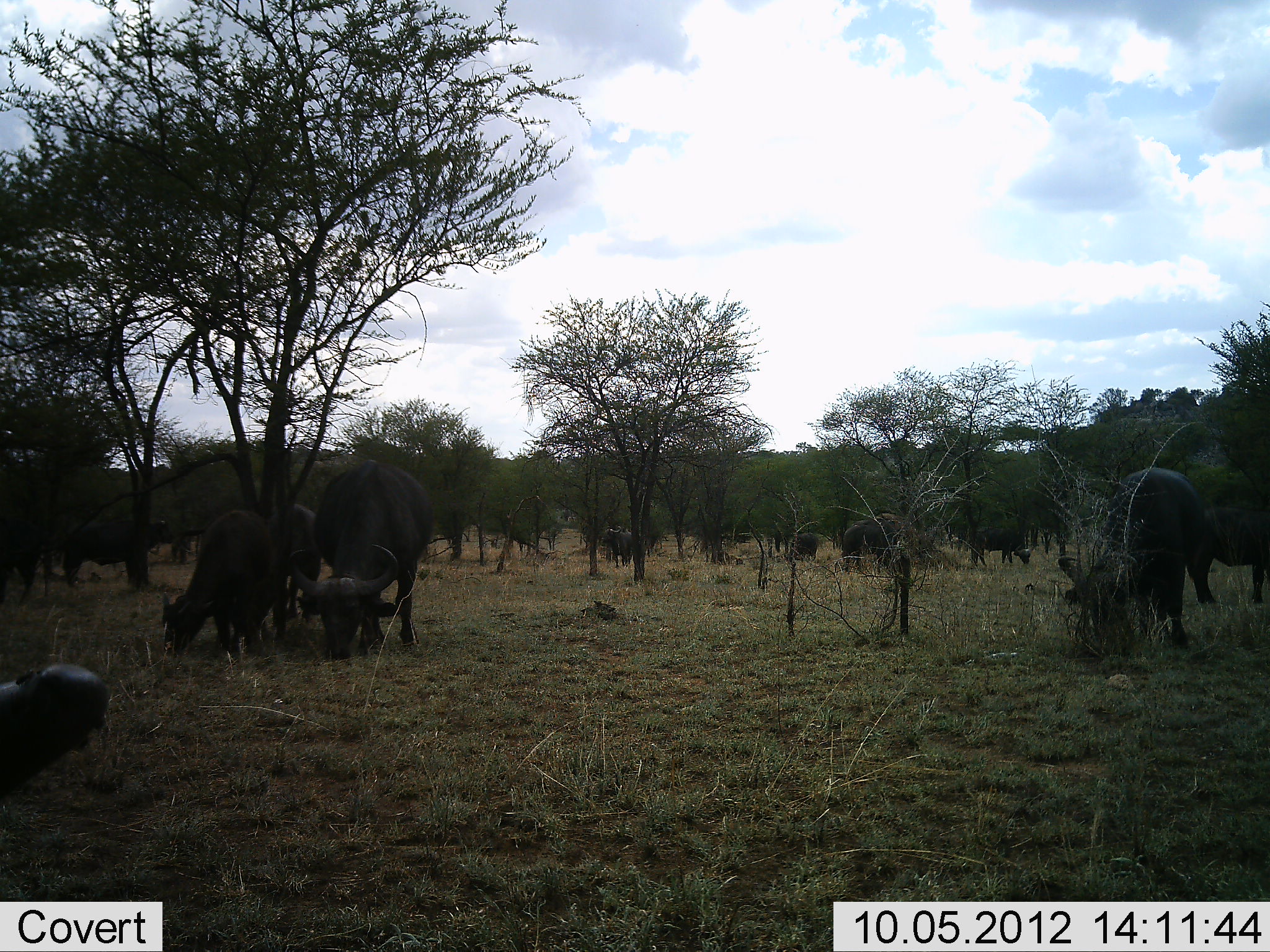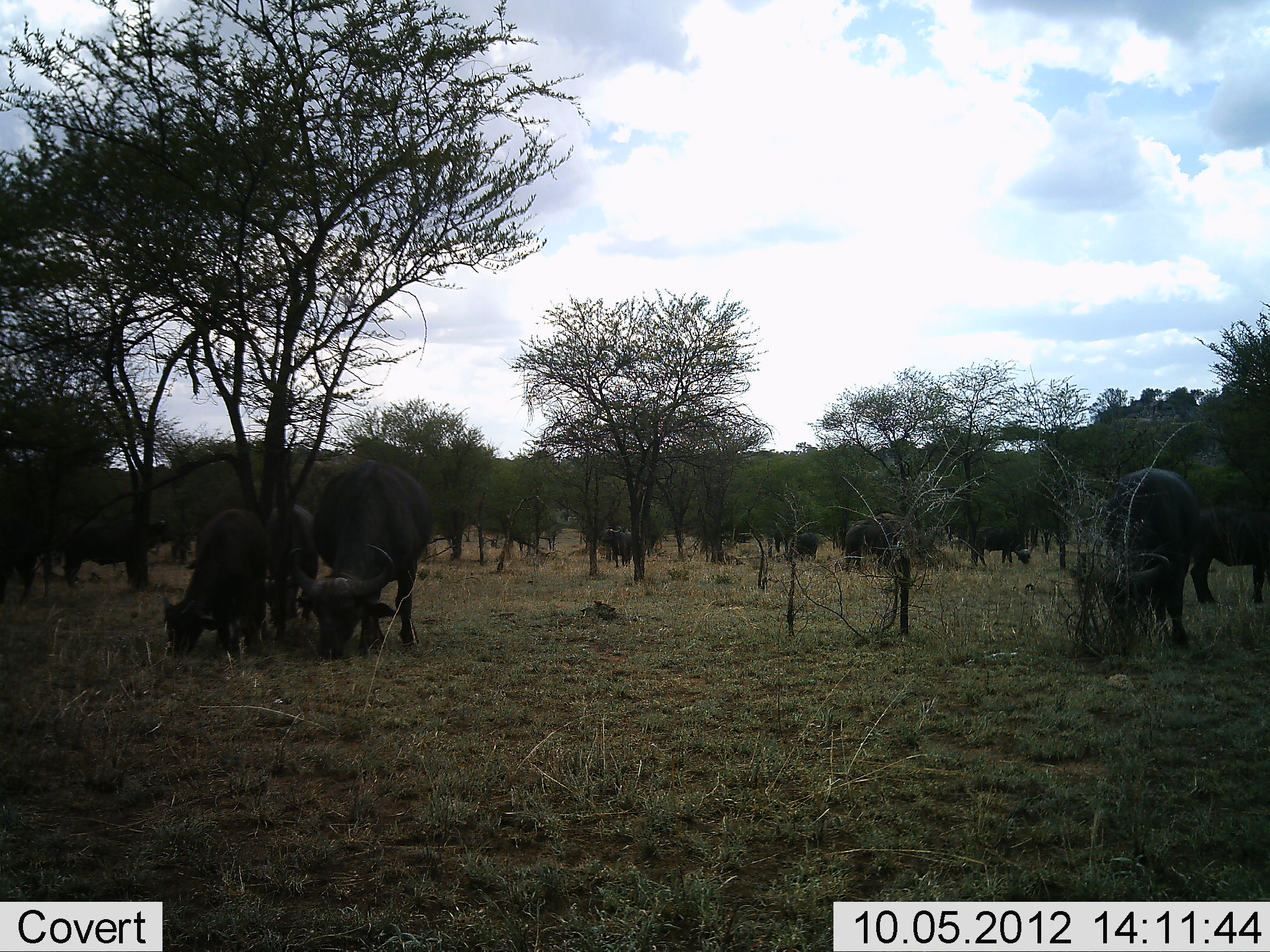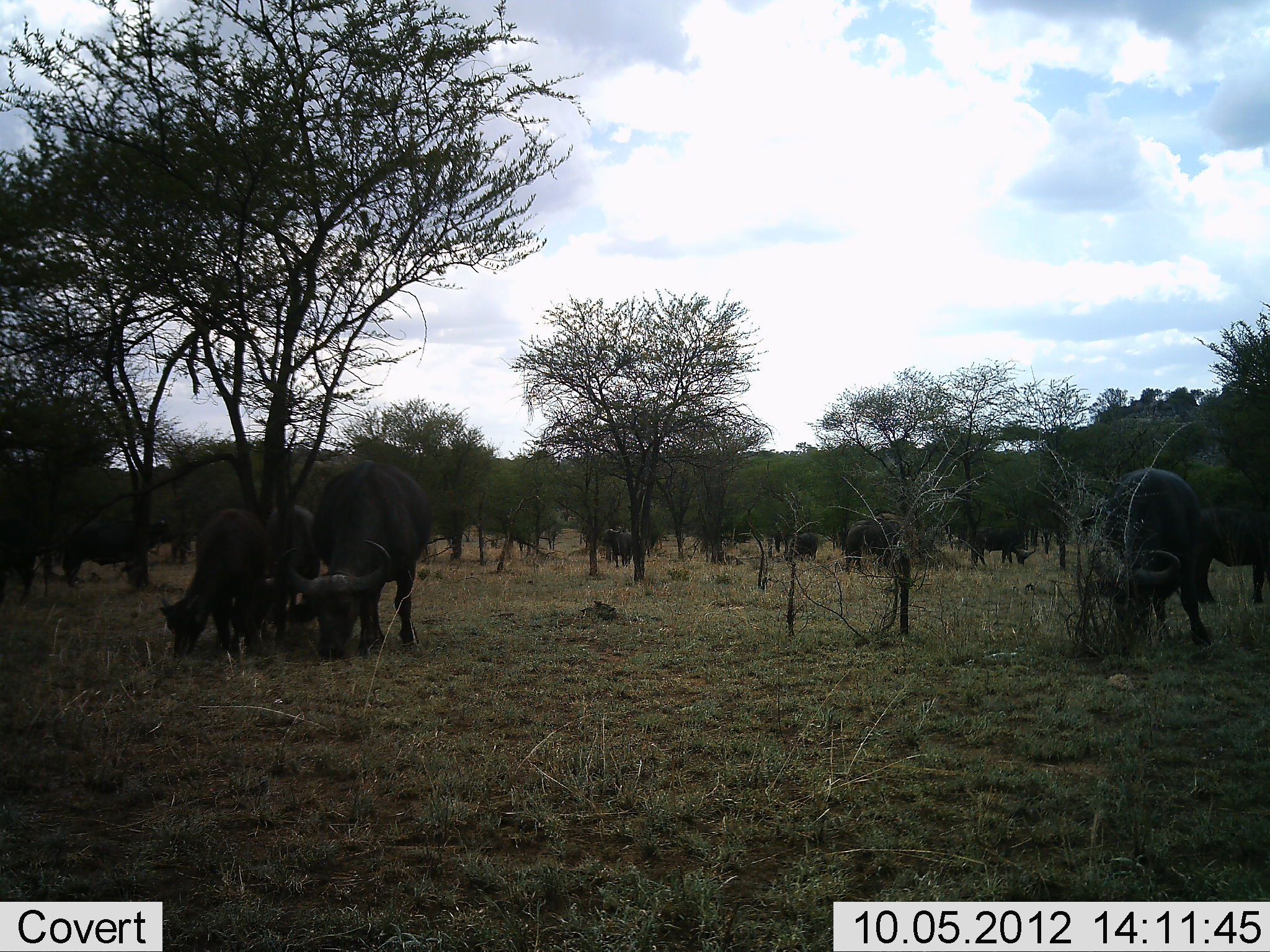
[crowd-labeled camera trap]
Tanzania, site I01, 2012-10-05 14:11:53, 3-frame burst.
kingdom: Animalia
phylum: Chordata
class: Mammalia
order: Artiodactyla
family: Bovidae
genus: Syncerus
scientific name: Syncerus caffer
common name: cape buffalo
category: buffalo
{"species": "buffalo (cape buffalo) (Syncerus caffer)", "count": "11-50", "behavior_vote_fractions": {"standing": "50%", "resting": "0%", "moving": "10%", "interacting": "0%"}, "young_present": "40%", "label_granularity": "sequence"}